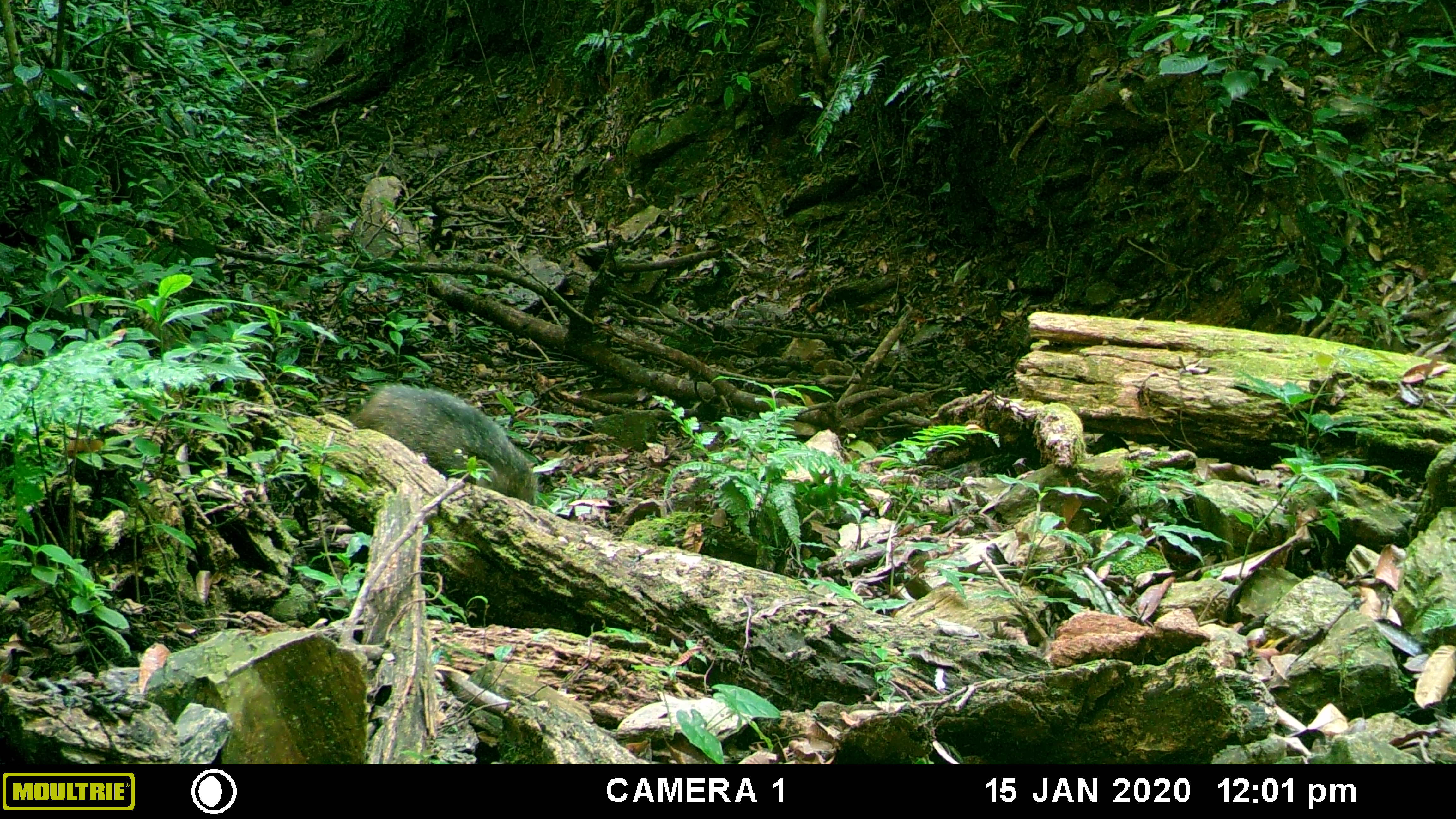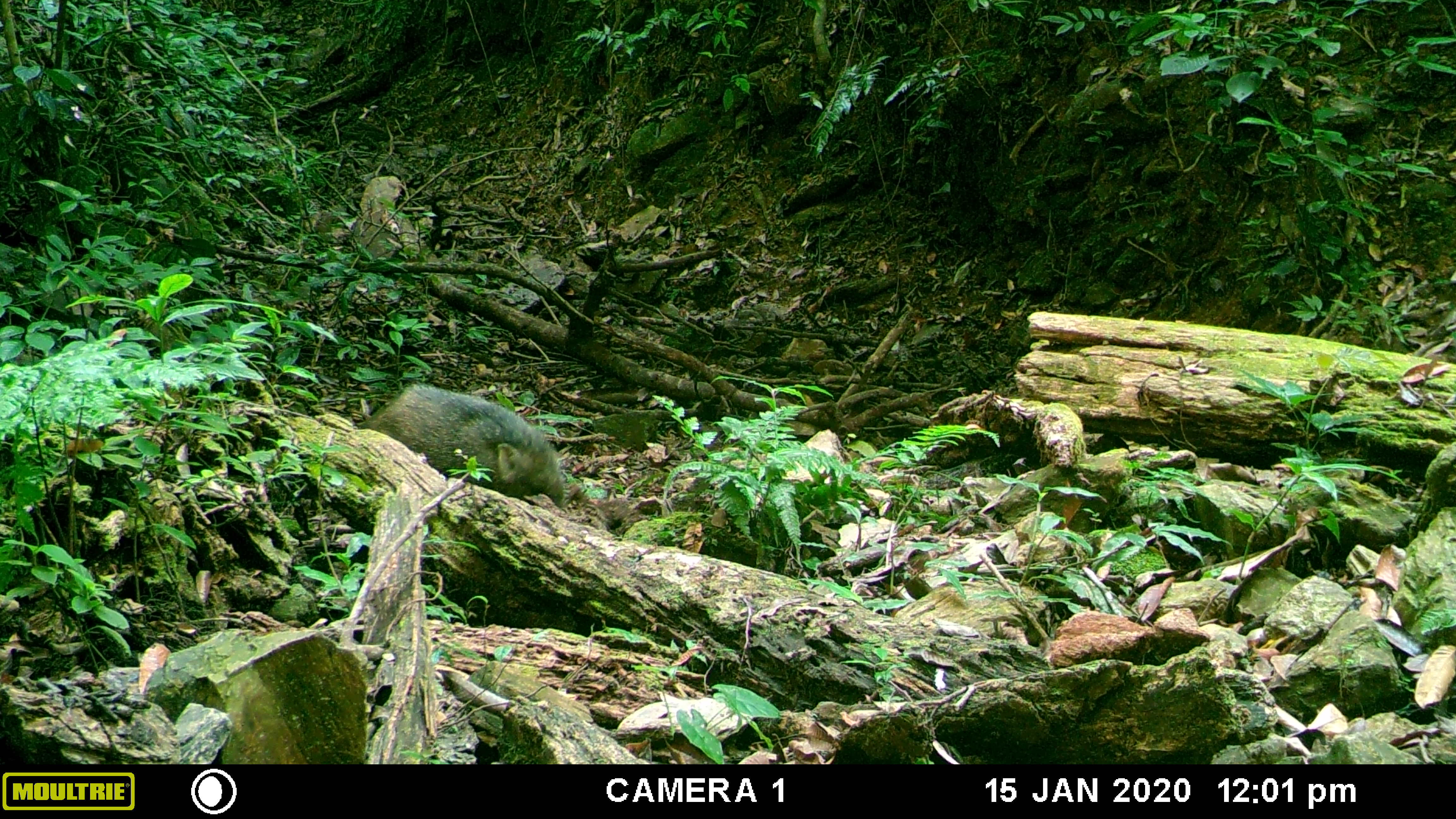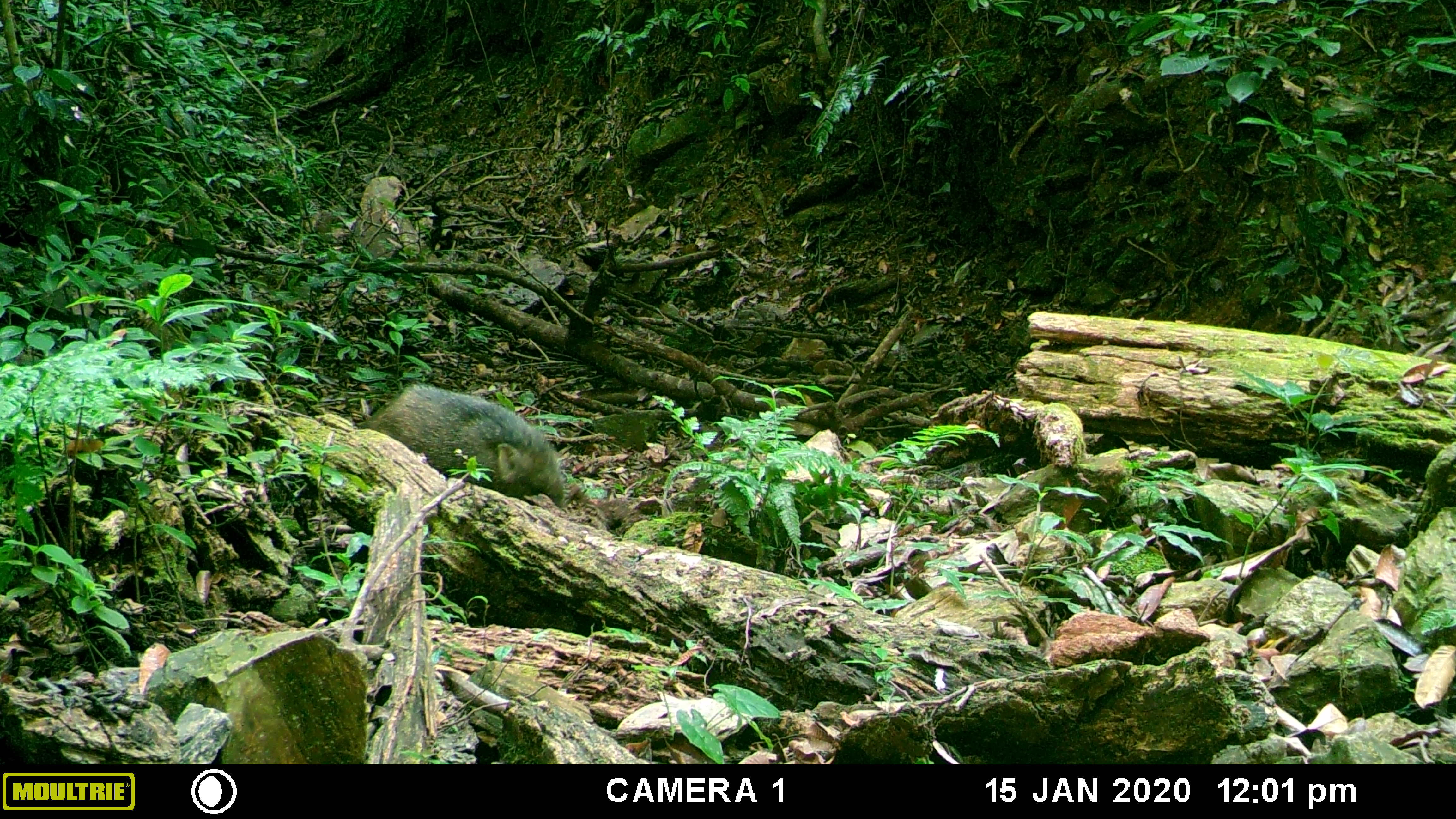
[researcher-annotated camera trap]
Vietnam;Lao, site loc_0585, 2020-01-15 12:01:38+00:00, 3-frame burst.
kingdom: Animalia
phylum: Chordata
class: Mammalia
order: Artiodactyla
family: Suidae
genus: Sus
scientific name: Sus scrofa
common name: eurasian wild pig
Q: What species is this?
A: Eurasian wild pig (Sus scrofa).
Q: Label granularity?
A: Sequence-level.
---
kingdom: Animalia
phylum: Chordata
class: Aves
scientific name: Aves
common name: bird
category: unidentified bird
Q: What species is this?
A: Unidentified bird (bird) (Aves).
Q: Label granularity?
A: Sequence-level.